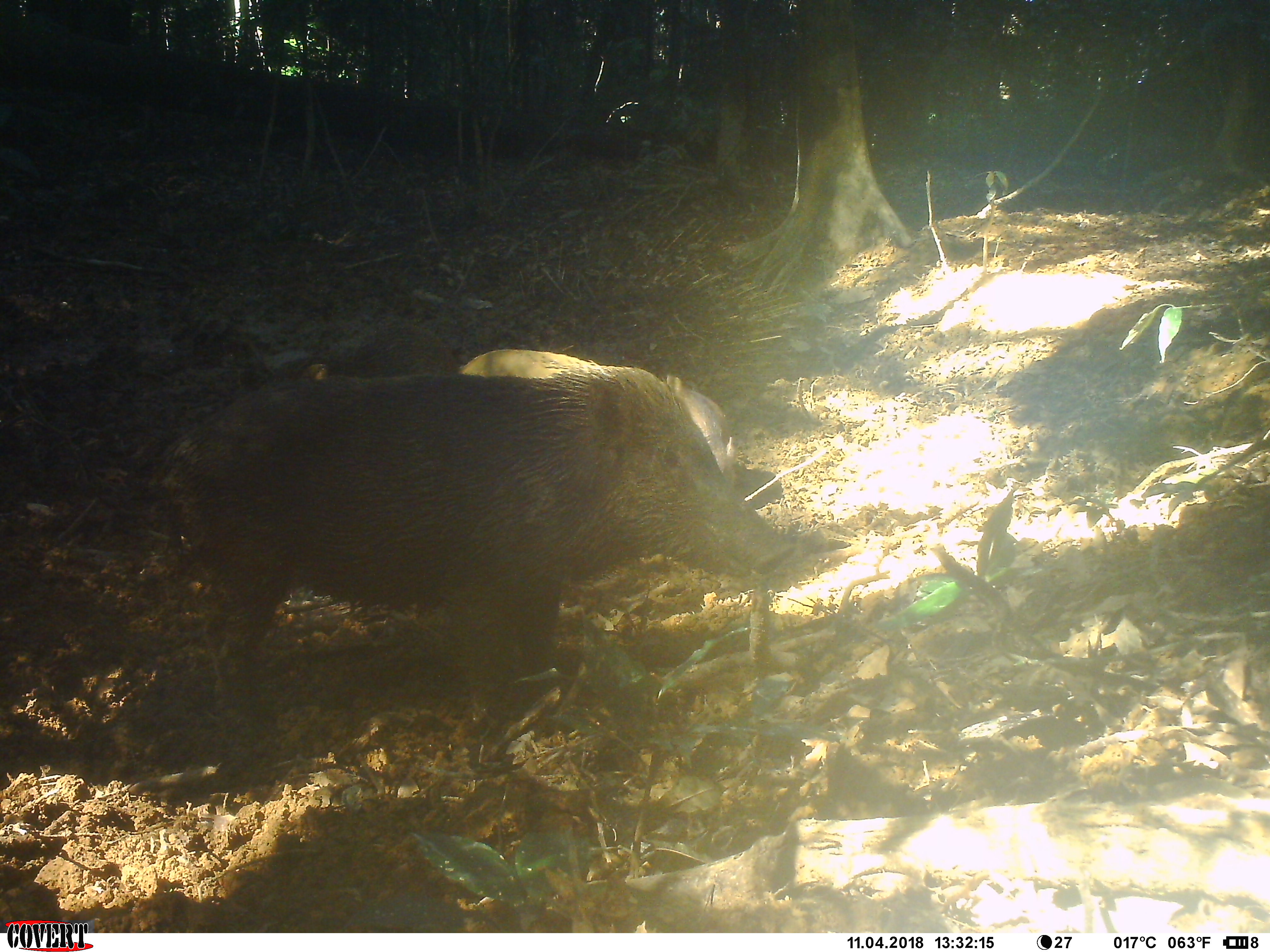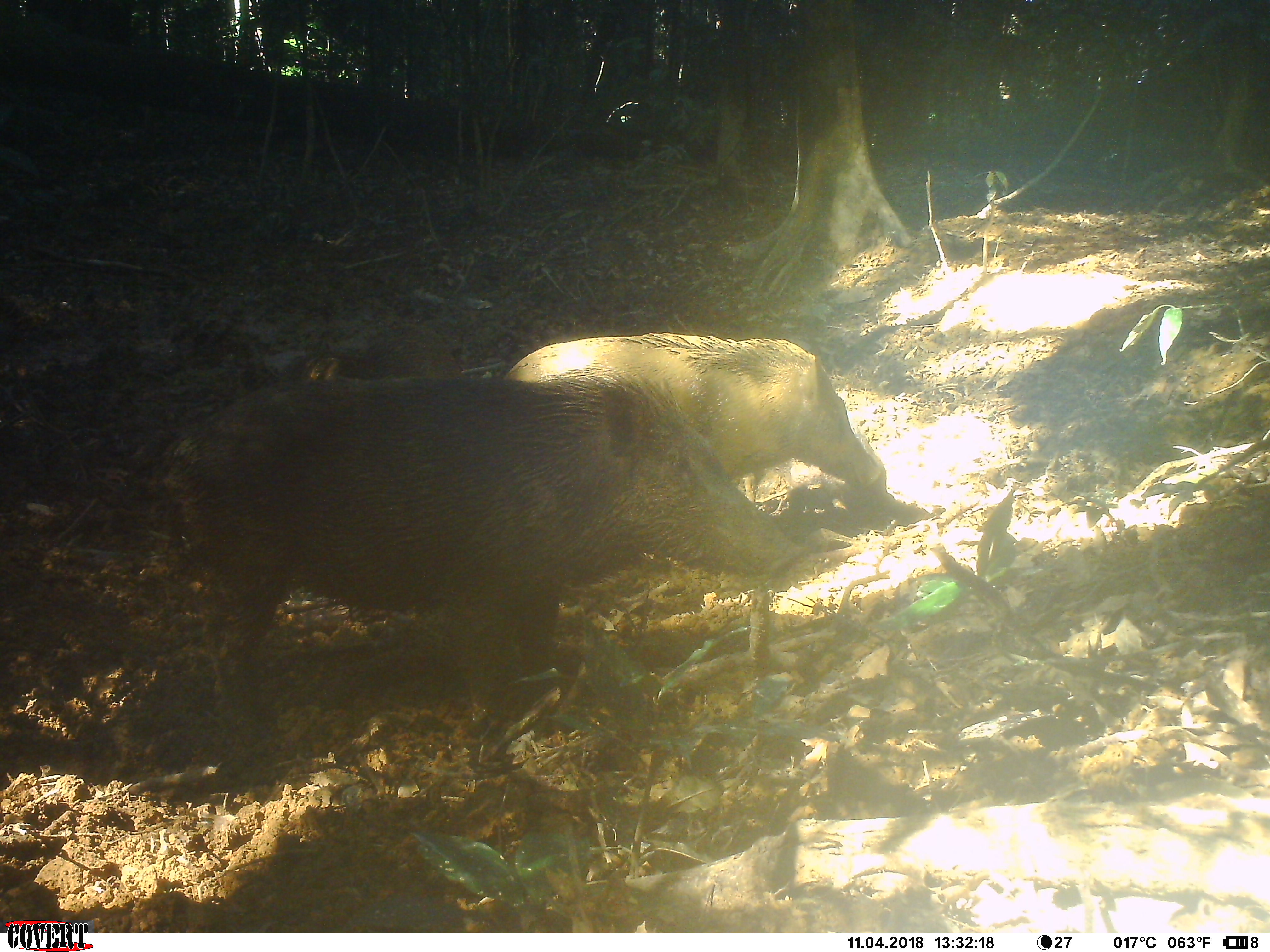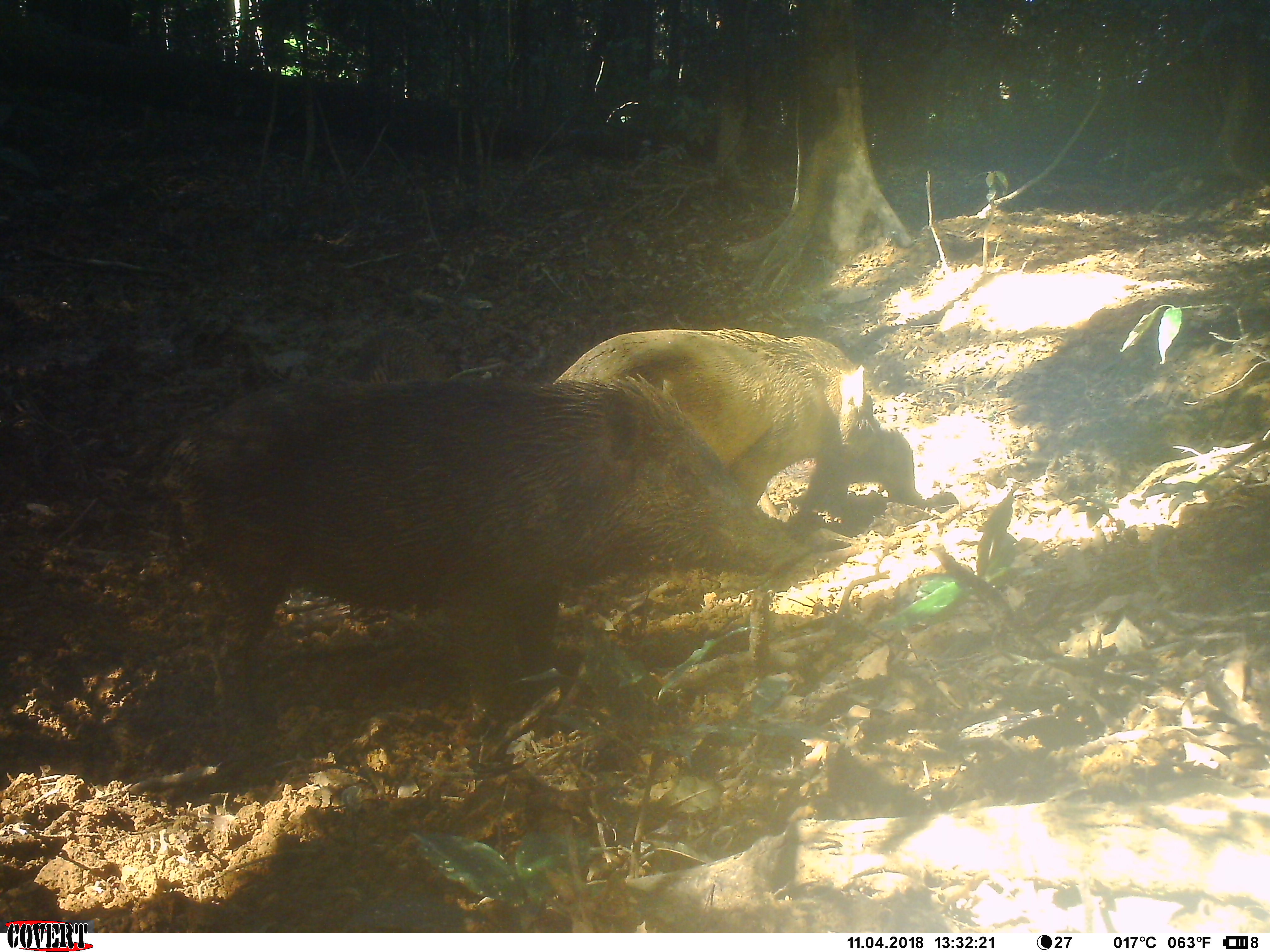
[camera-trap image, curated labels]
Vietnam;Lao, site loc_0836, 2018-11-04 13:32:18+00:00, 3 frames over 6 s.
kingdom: Animalia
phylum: Chordata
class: Mammalia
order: Artiodactyla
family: Suidae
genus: Sus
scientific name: Sus scrofa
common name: eurasian wild pig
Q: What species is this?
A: Eurasian wild pig (Sus scrofa).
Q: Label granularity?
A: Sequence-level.